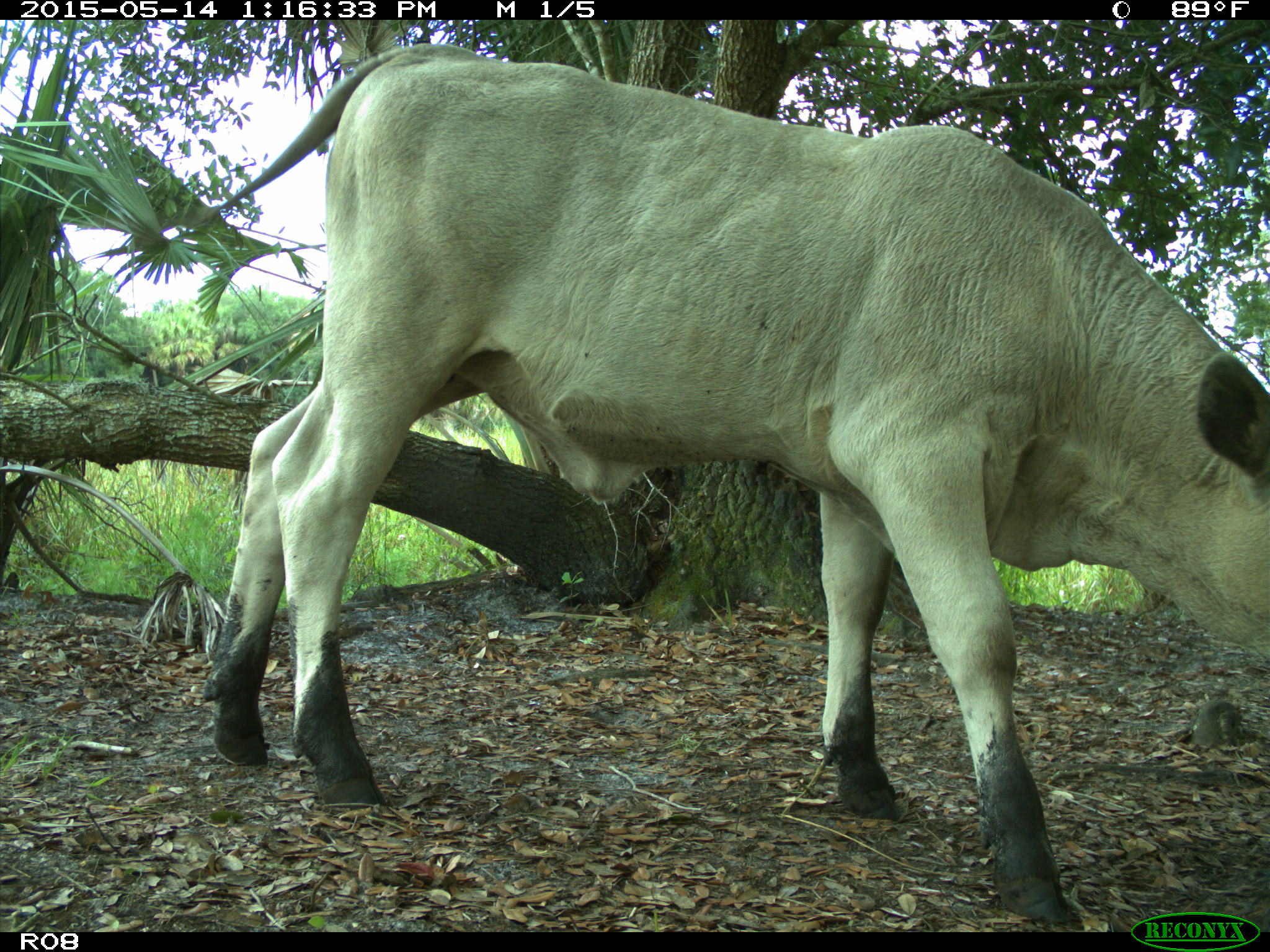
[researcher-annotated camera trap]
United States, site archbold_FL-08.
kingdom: Animalia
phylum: Chordata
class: Mammalia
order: Artiodactyla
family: Bovidae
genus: Bos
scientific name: Bos taurus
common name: domestic cow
Bos taurus (domestic cow).